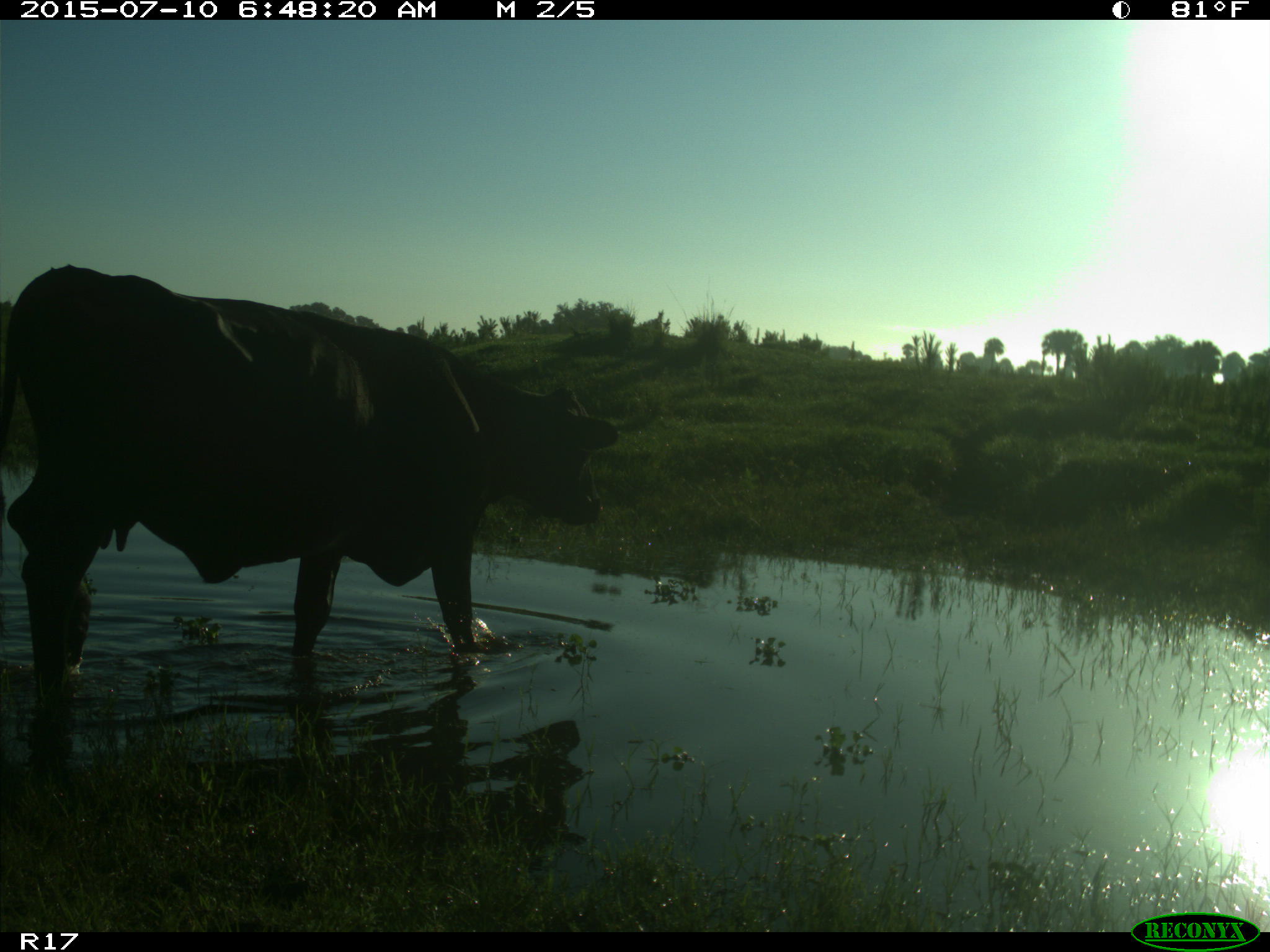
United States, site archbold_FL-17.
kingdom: Animalia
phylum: Chordata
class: Mammalia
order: Artiodactyla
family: Bovidae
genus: Bos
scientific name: Bos taurus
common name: domestic cow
Bos taurus (domestic cow).